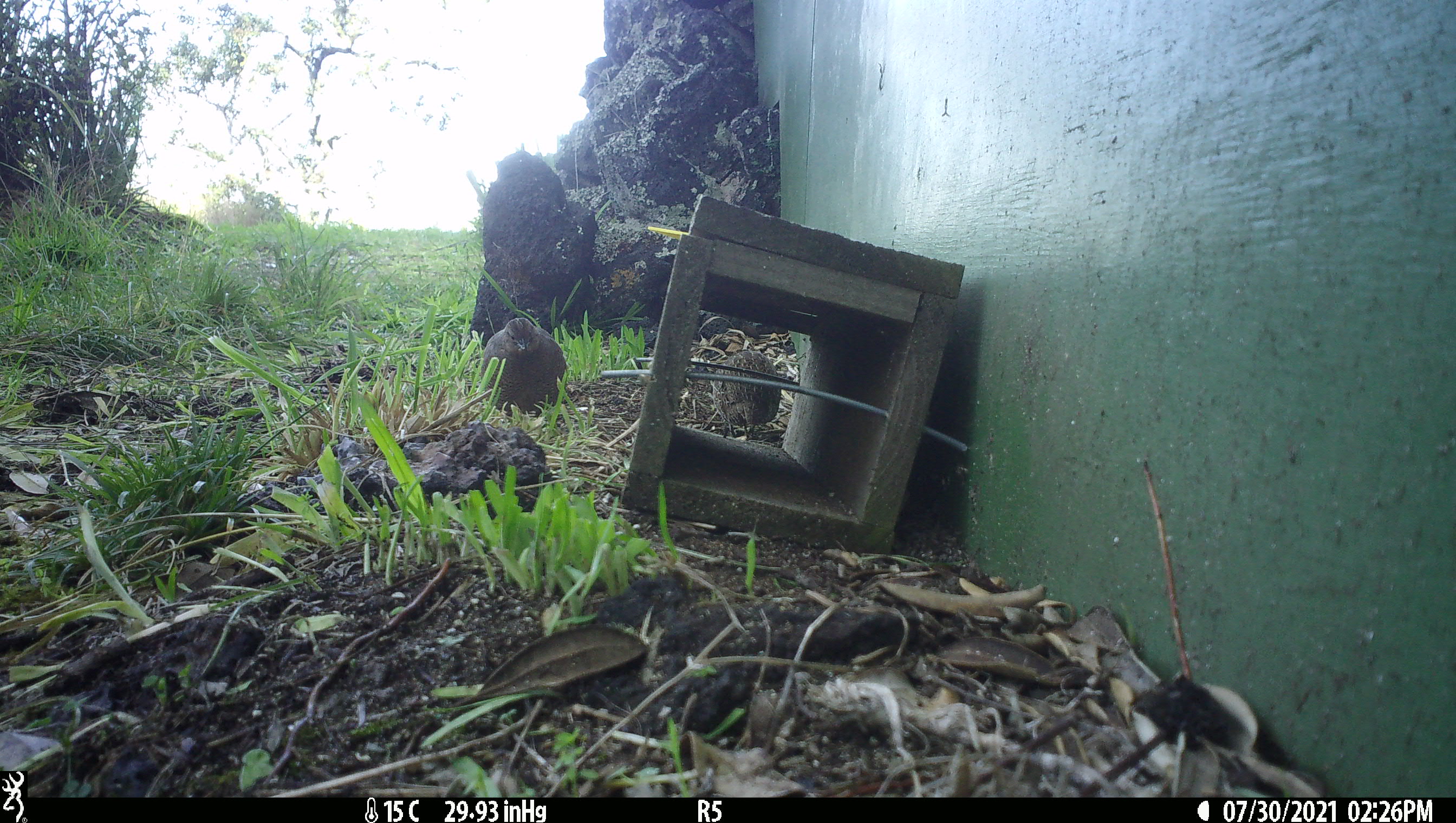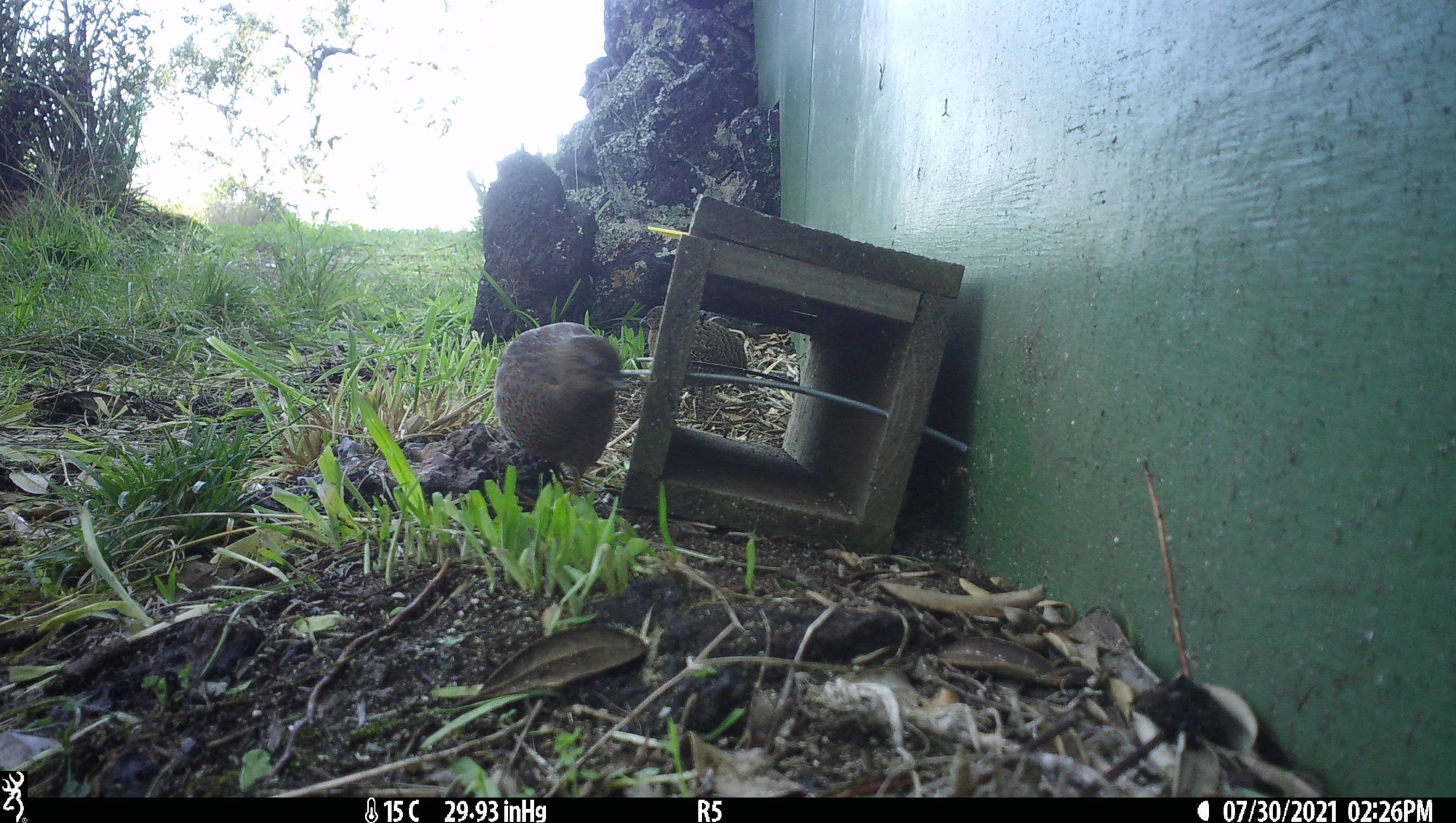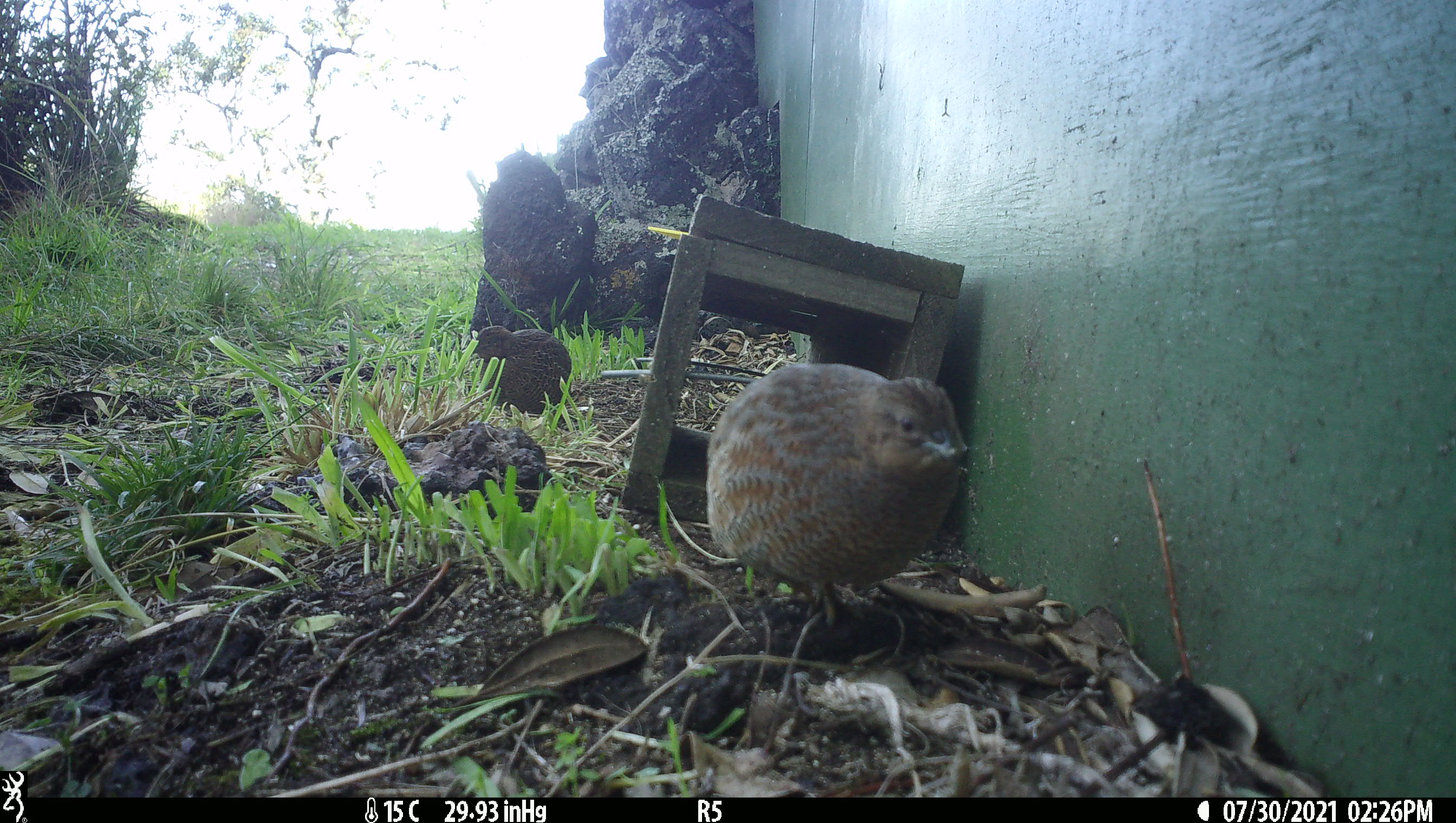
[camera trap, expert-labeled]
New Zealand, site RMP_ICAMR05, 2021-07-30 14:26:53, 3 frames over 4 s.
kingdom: Animalia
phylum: Chordata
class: Aves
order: Galliformes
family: Phasianidae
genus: Synoicus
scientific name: Synoicus ypsilophorus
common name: brown quail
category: quail brown